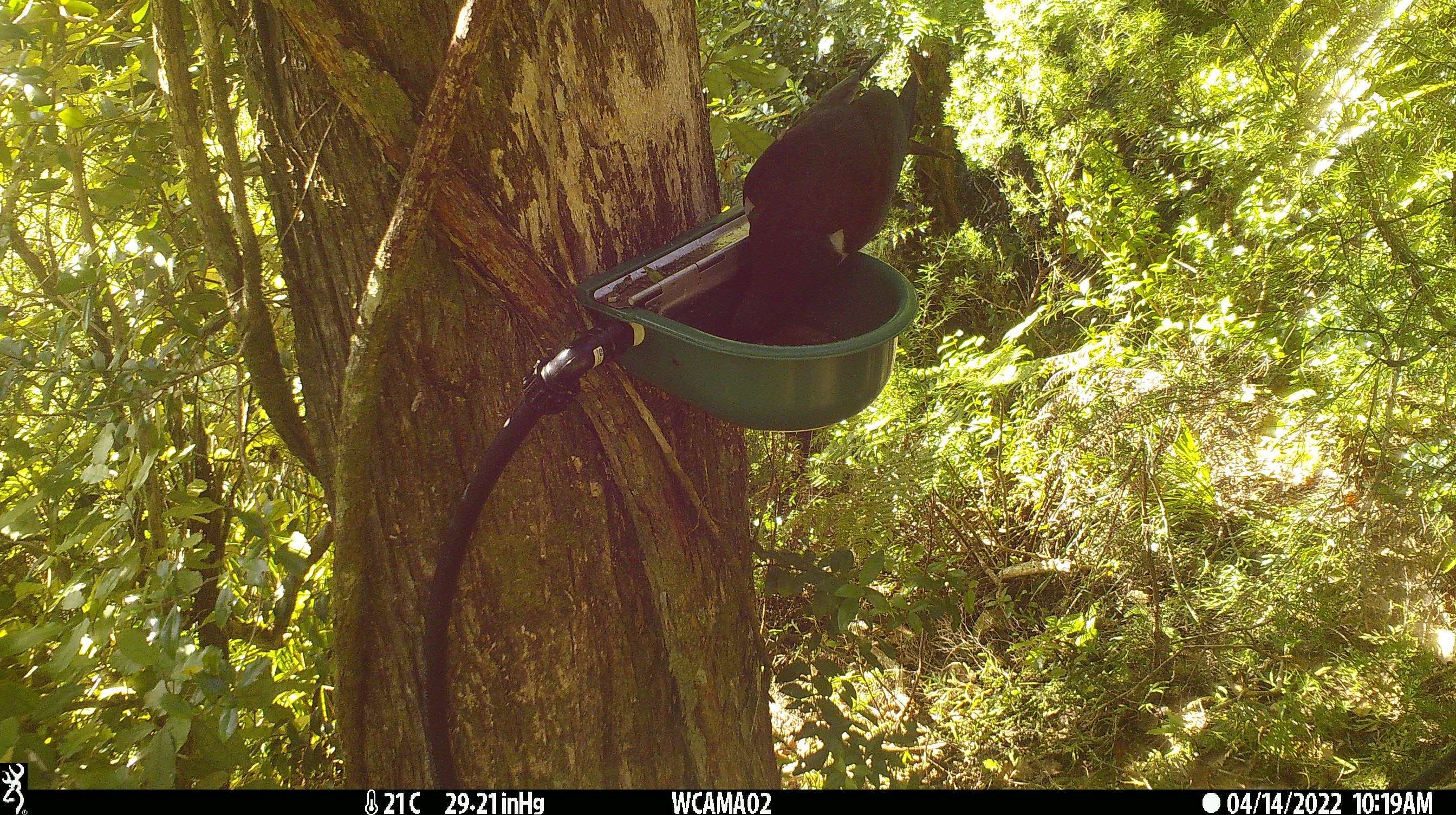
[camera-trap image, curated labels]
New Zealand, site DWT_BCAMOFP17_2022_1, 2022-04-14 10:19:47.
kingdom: Animalia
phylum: Chordata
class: Aves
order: Columbiformes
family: Columbidae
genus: Hemiphaga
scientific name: Hemiphaga novaeseelandiae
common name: new zealand pigeon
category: kereru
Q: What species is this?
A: Kereru (new zealand pigeon) (Hemiphaga novaeseelandiae).